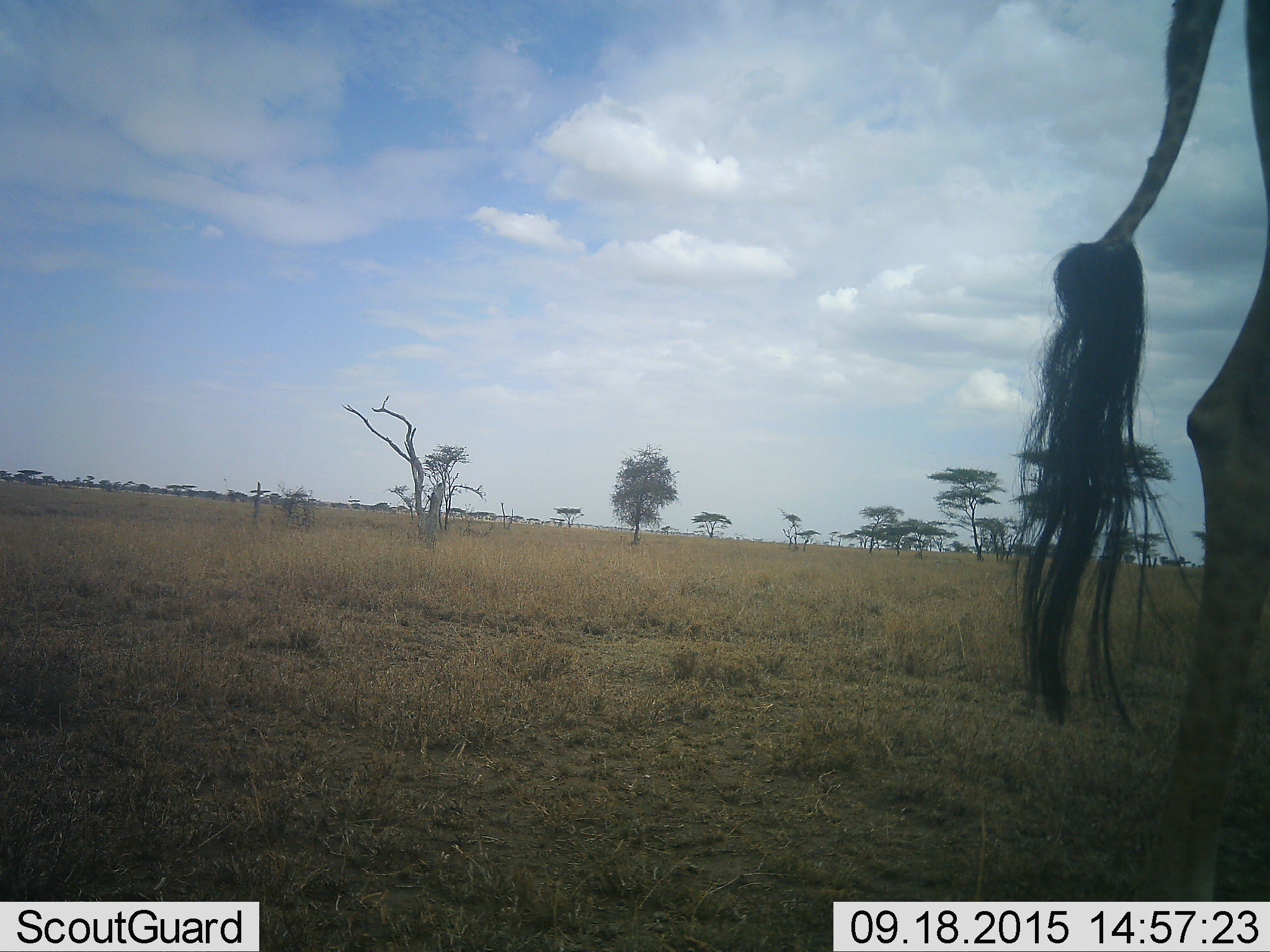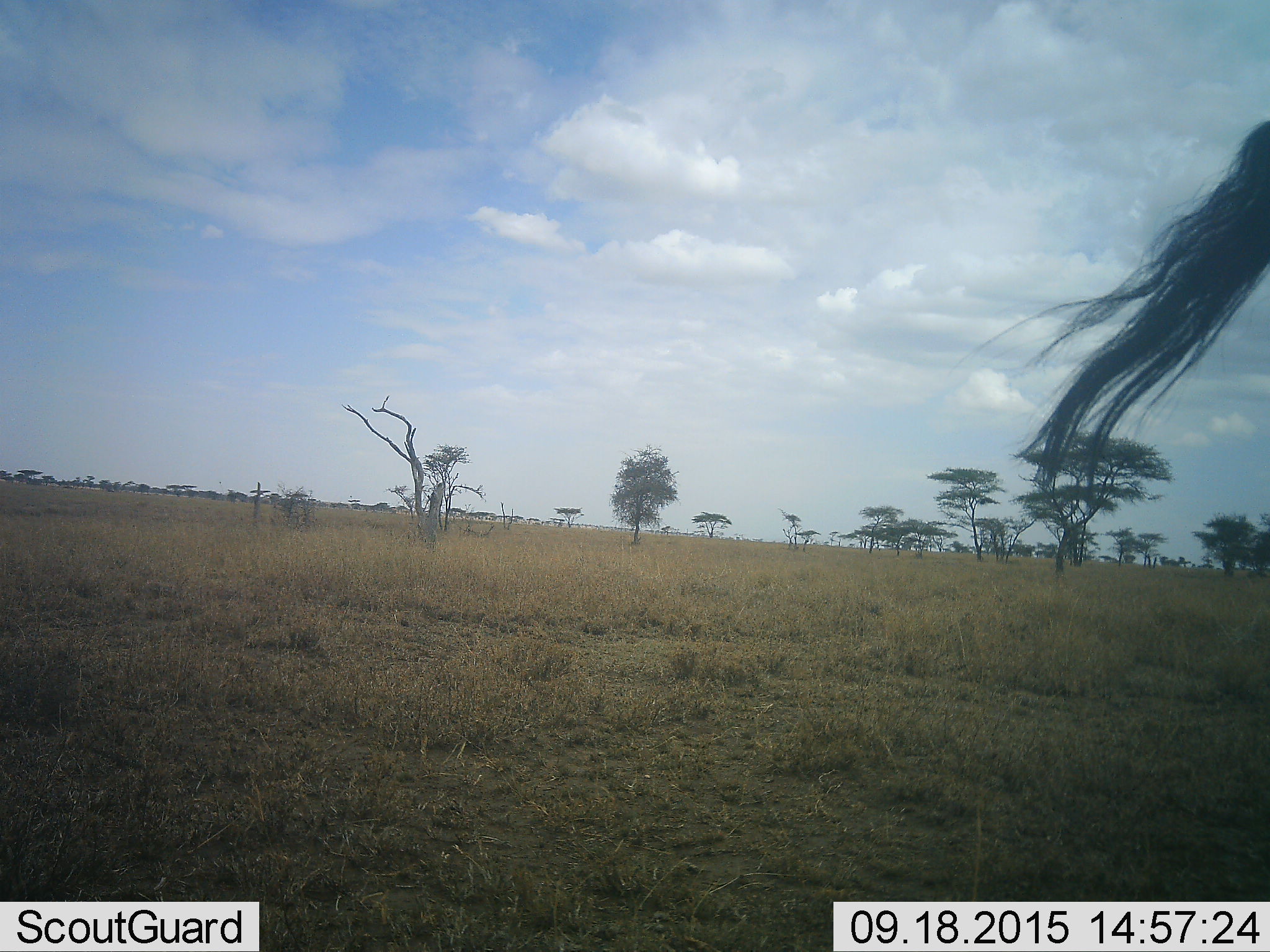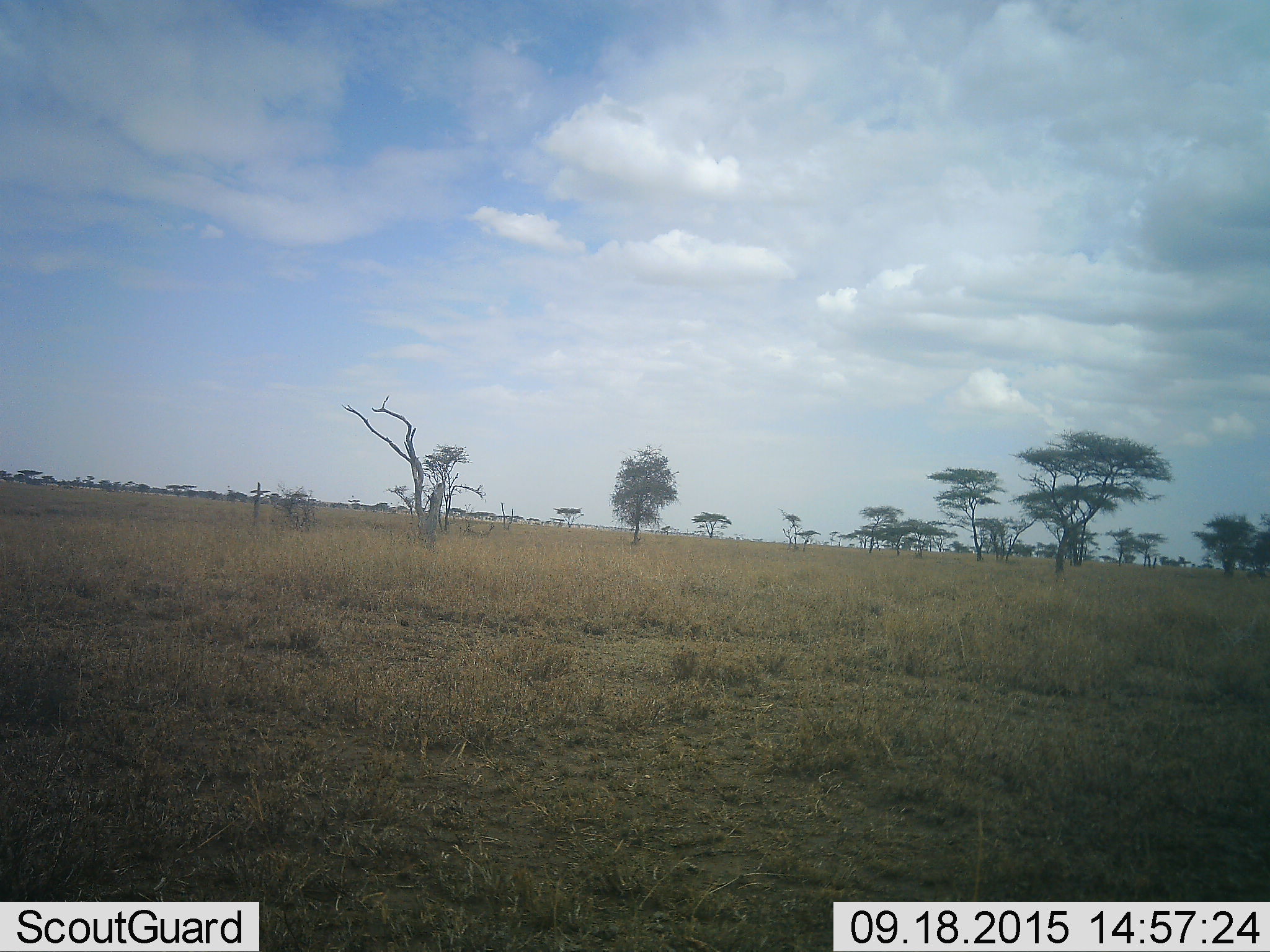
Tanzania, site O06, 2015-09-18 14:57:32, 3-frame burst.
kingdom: Animalia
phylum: Chordata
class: Mammalia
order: Artiodactyla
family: Giraffidae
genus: Giraffa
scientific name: Giraffa camelopardalis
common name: giraffe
Giraffe (Giraffa camelopardalis), count 1. Behavior (volunteer vote fractions): standing 30%, resting 0%, moving 80%, interacting 0%. Young present (vote fraction): 0%. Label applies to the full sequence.